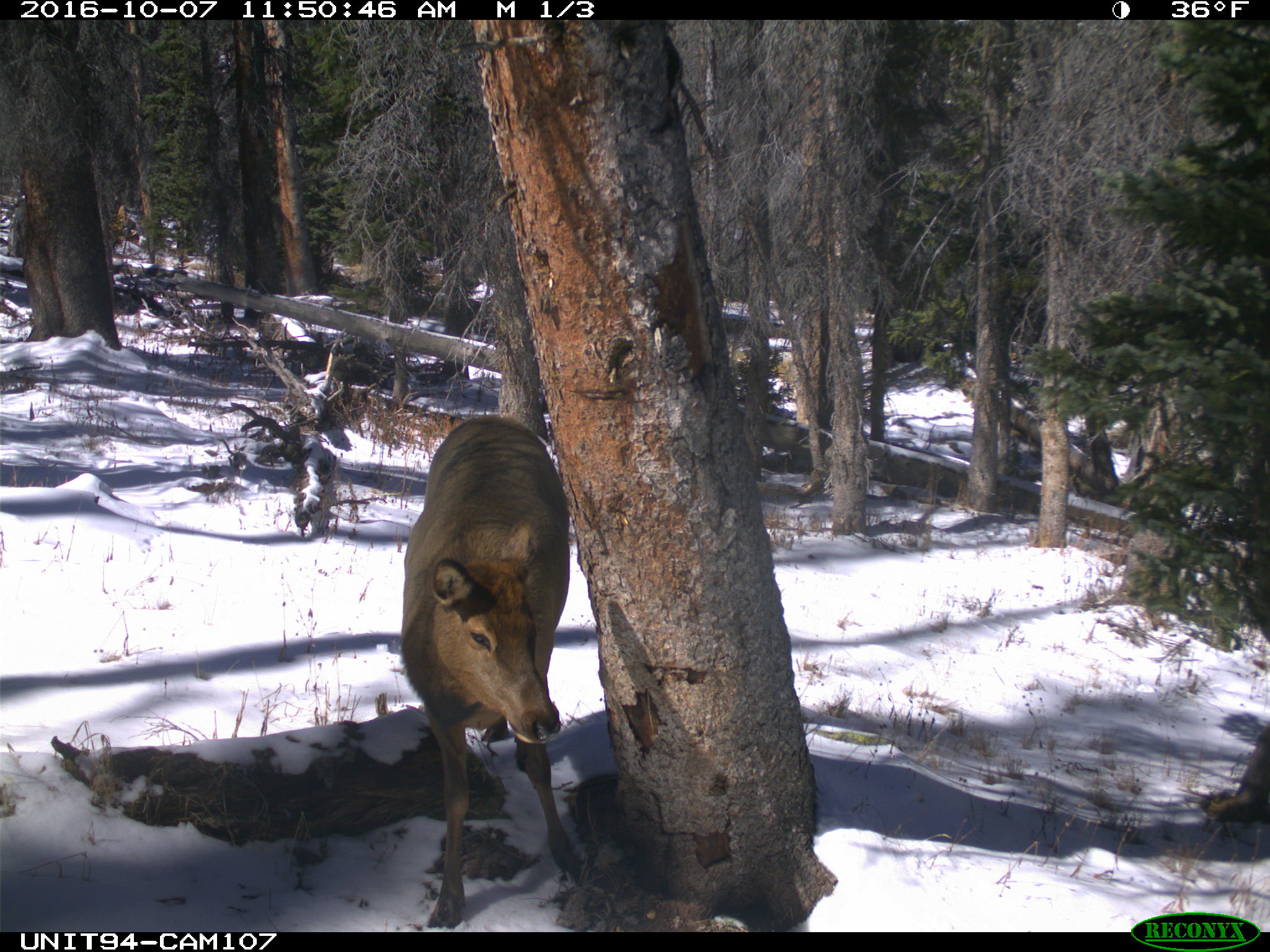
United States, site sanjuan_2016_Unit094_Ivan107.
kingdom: Animalia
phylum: Chordata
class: Mammalia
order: Artiodactyla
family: Cervidae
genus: Cervus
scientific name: Cervus elaphus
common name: red deer